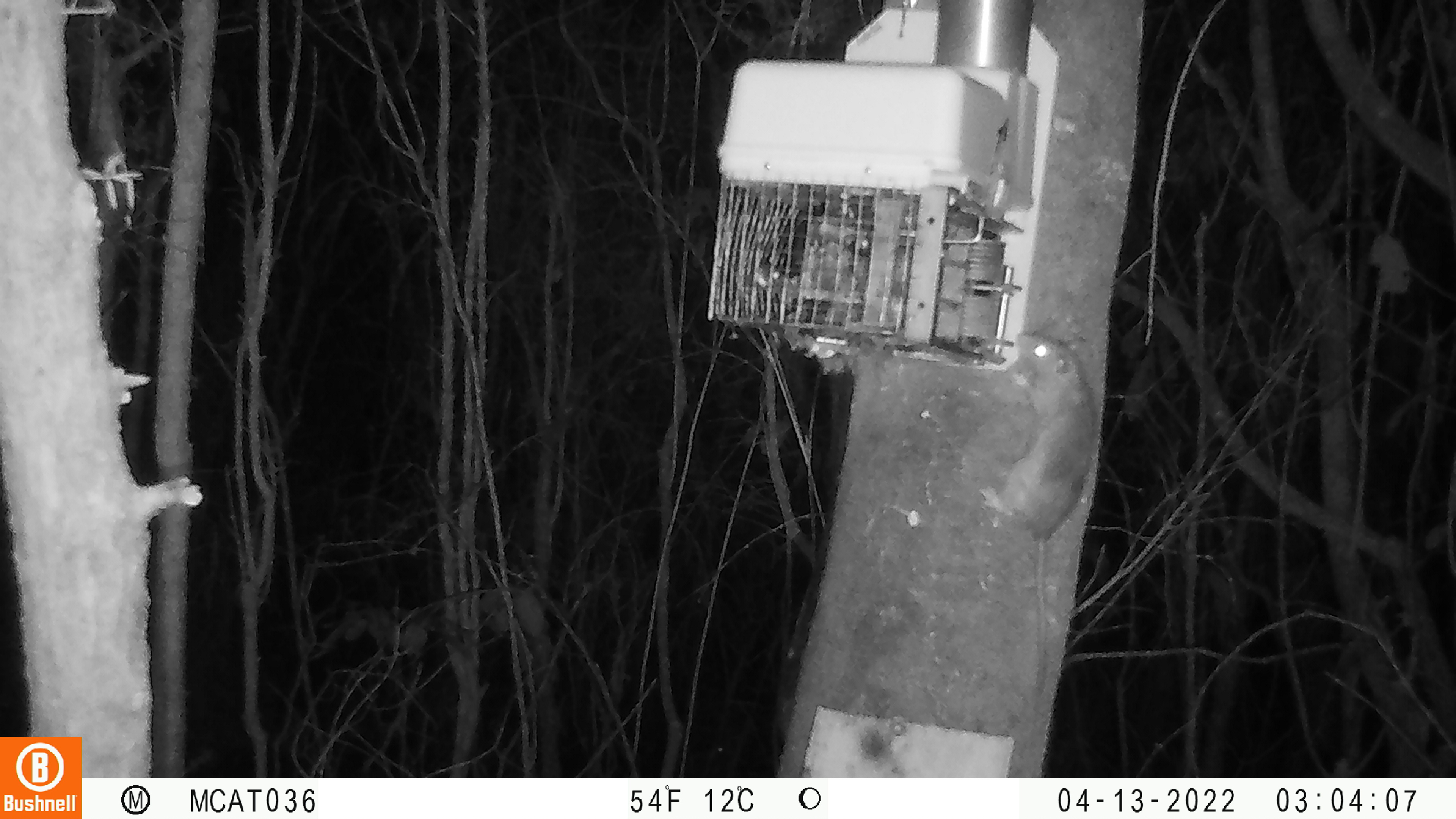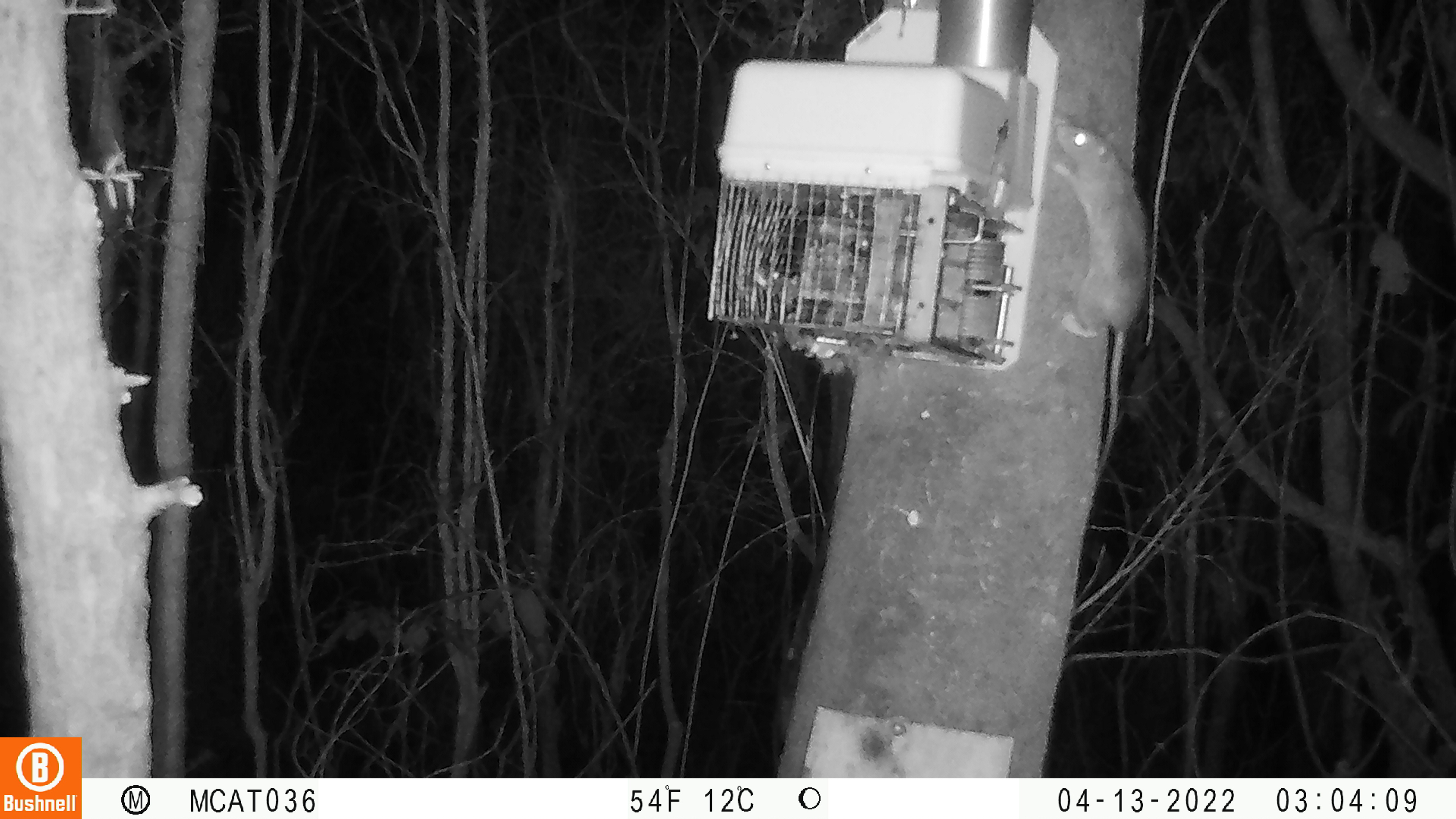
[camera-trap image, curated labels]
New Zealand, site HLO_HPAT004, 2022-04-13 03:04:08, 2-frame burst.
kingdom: Animalia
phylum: Chordata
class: Mammalia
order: Rodentia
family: Muridae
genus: Rattus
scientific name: Rattus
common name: rat